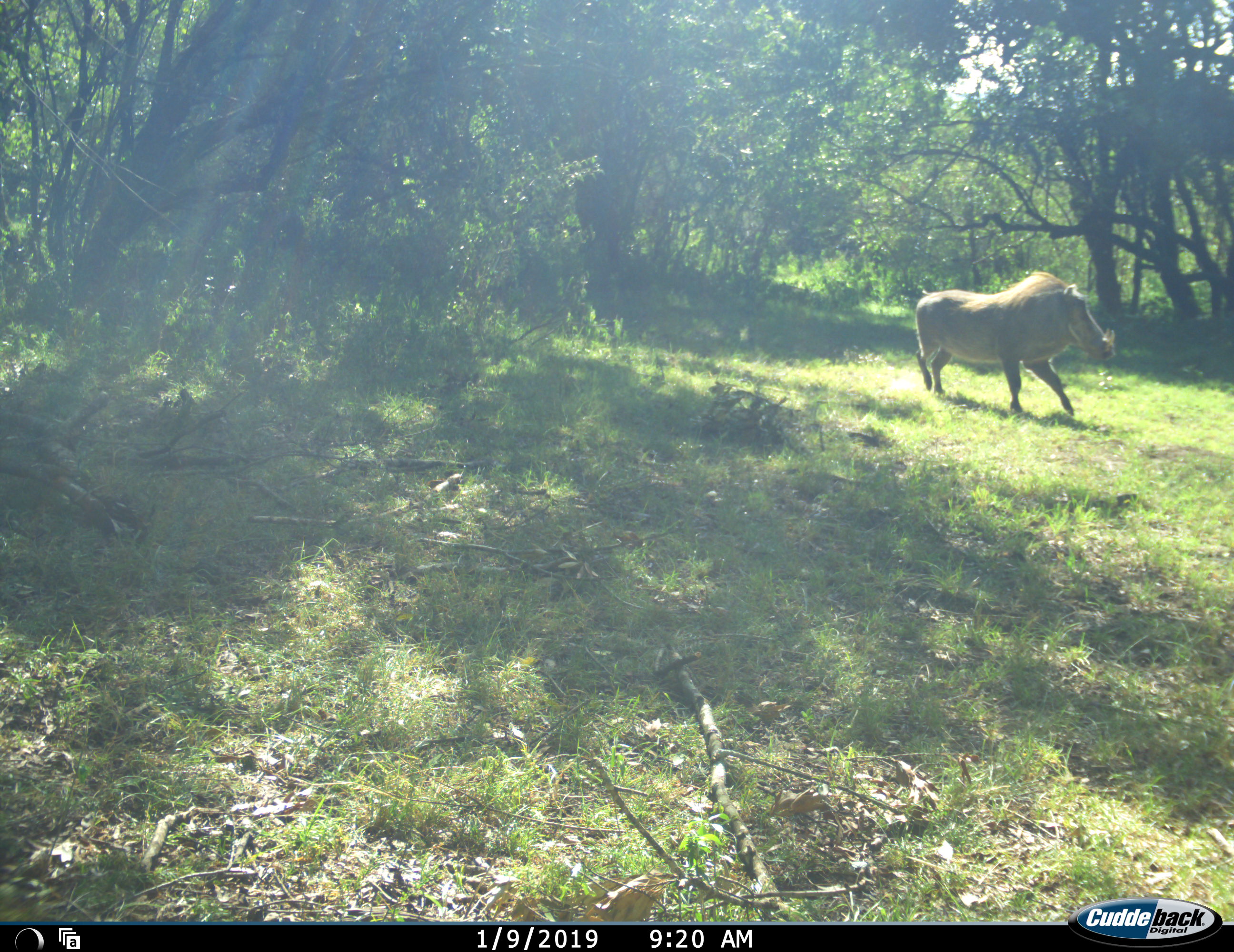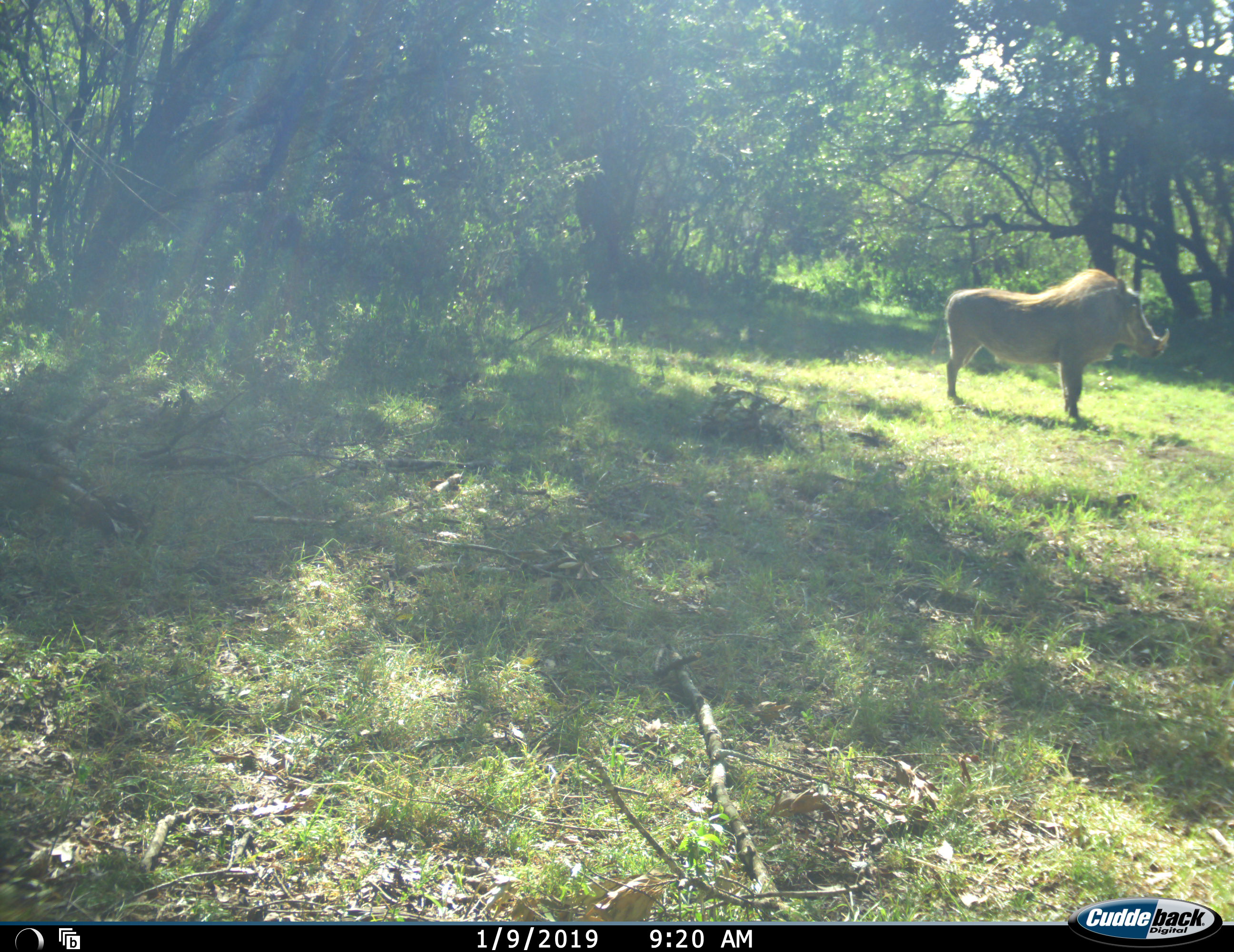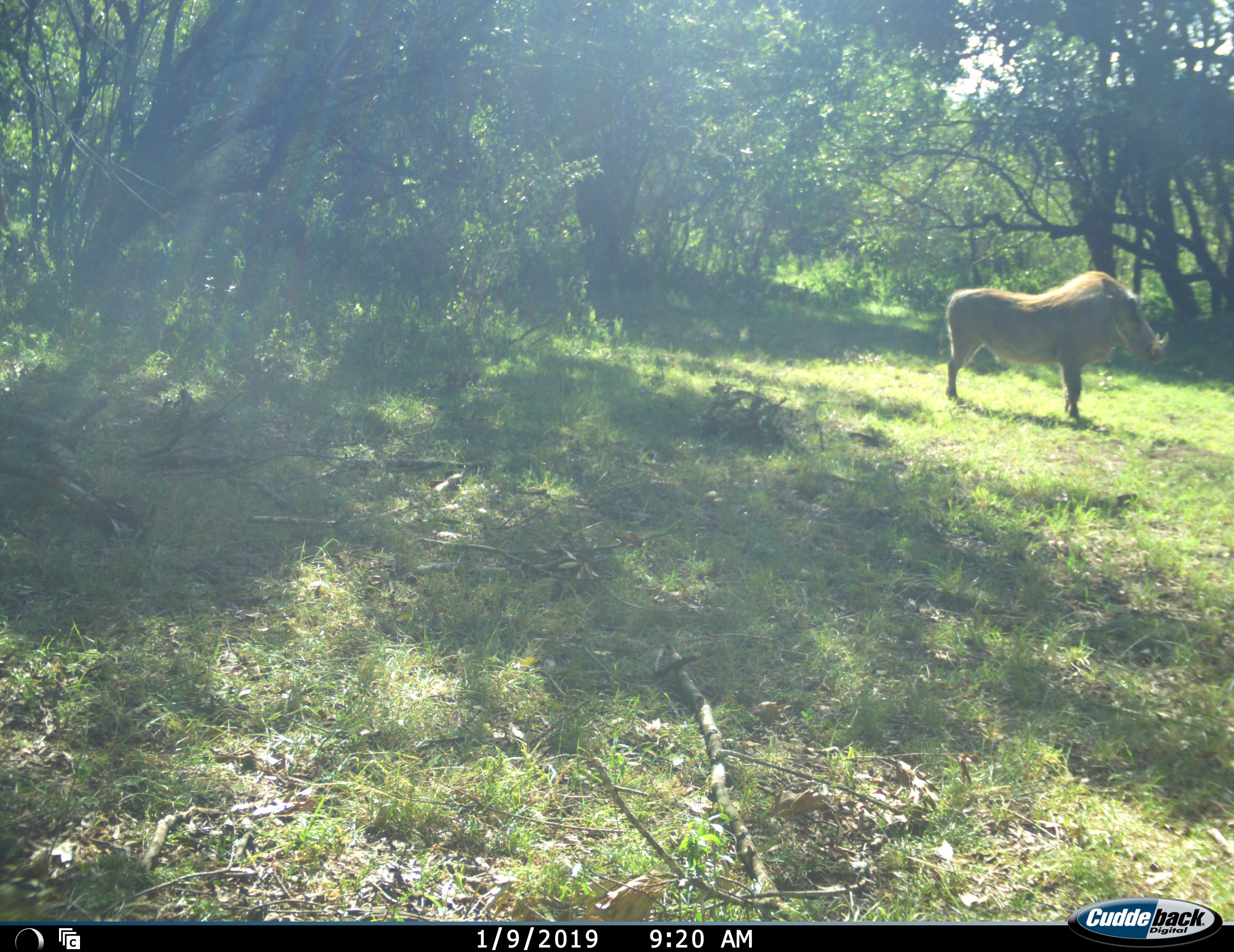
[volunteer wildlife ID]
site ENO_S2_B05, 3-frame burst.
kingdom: Animalia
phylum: Chordata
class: Mammalia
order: Artiodactyla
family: Suidae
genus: Phacochoerus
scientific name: Phacochoerus africanus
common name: warthog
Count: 1.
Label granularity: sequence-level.